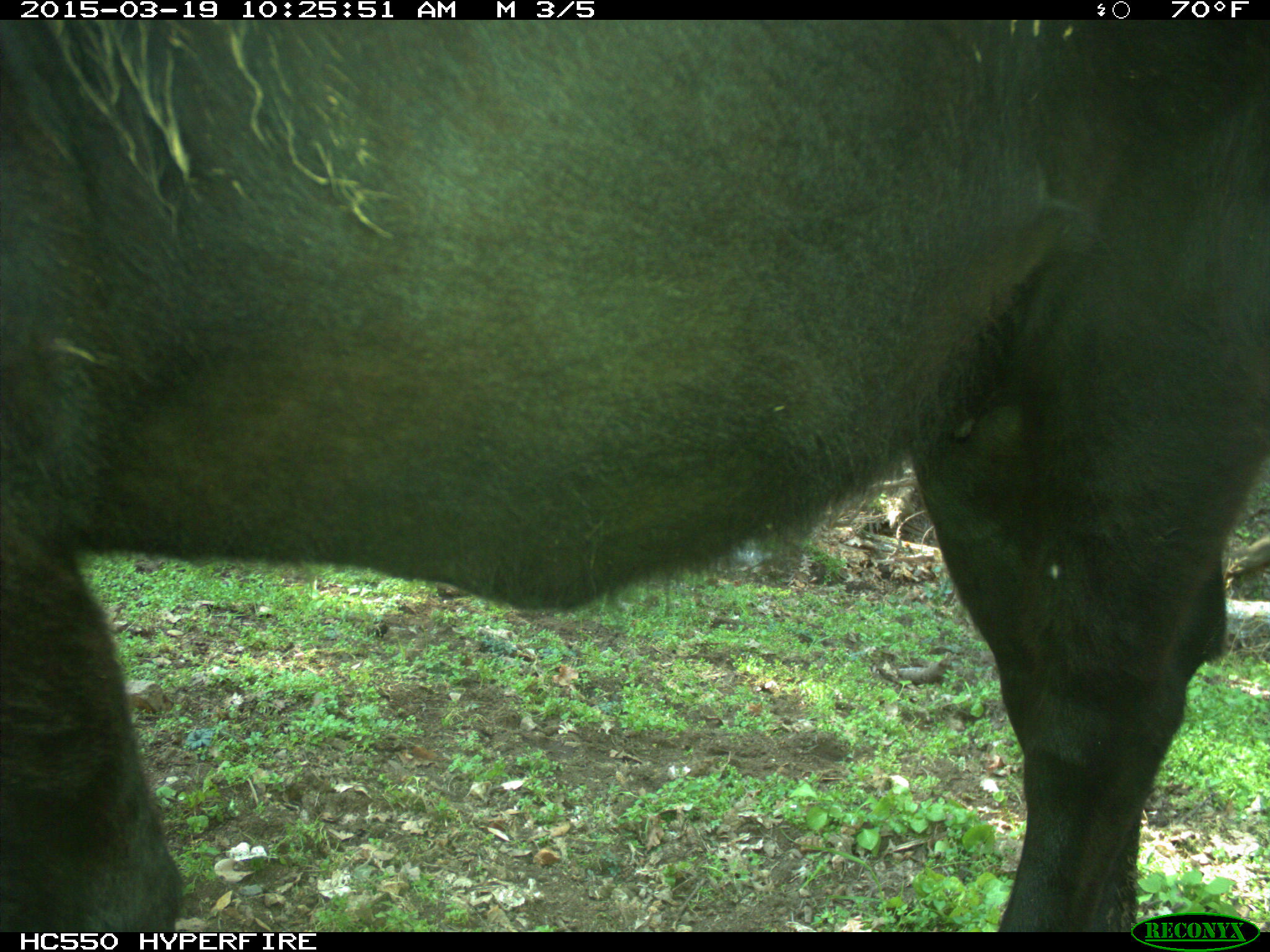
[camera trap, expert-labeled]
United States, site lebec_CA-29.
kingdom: Animalia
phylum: Chordata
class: Mammalia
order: Artiodactyla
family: Bovidae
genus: Bos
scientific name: Bos taurus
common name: domestic cow